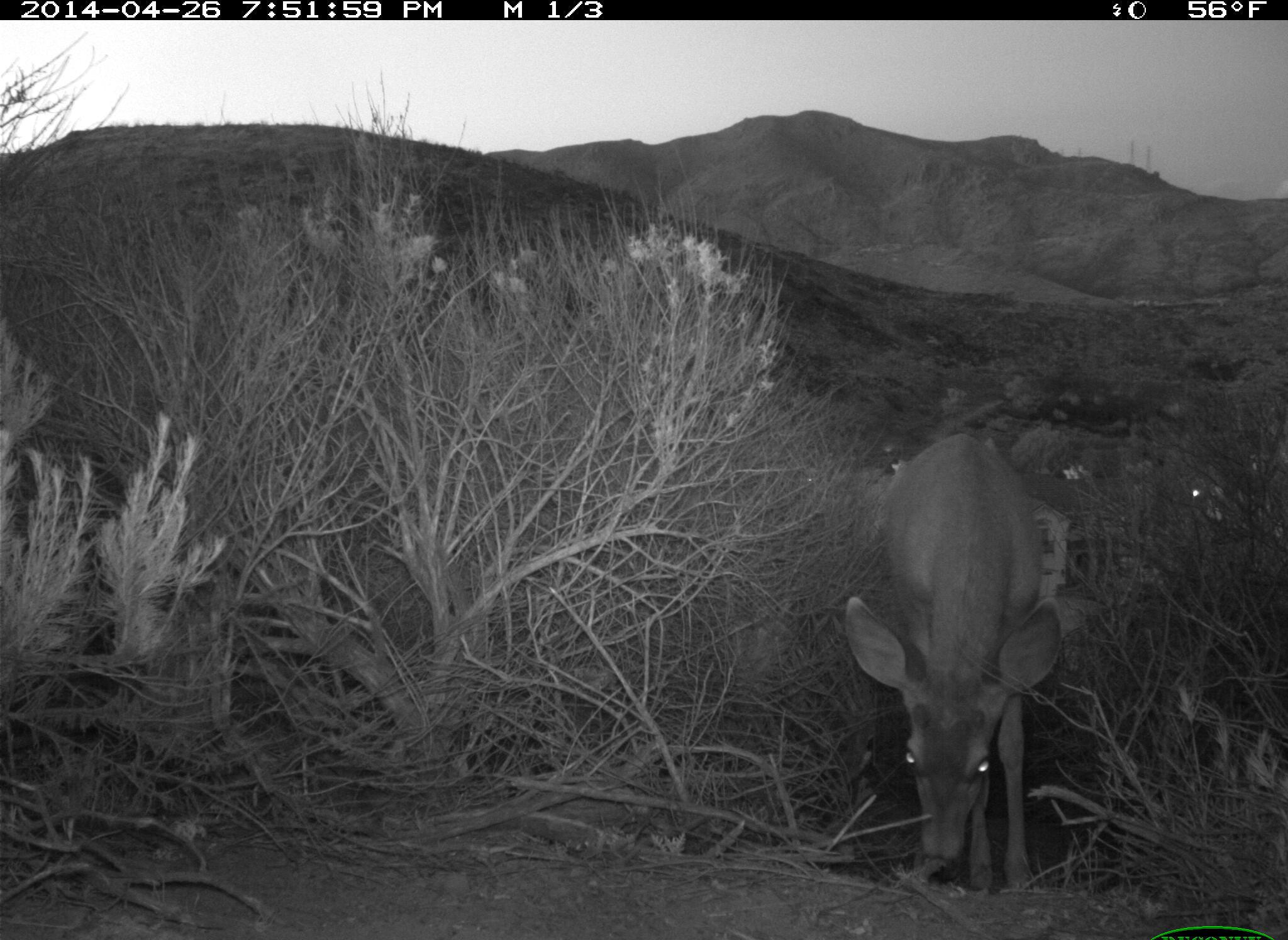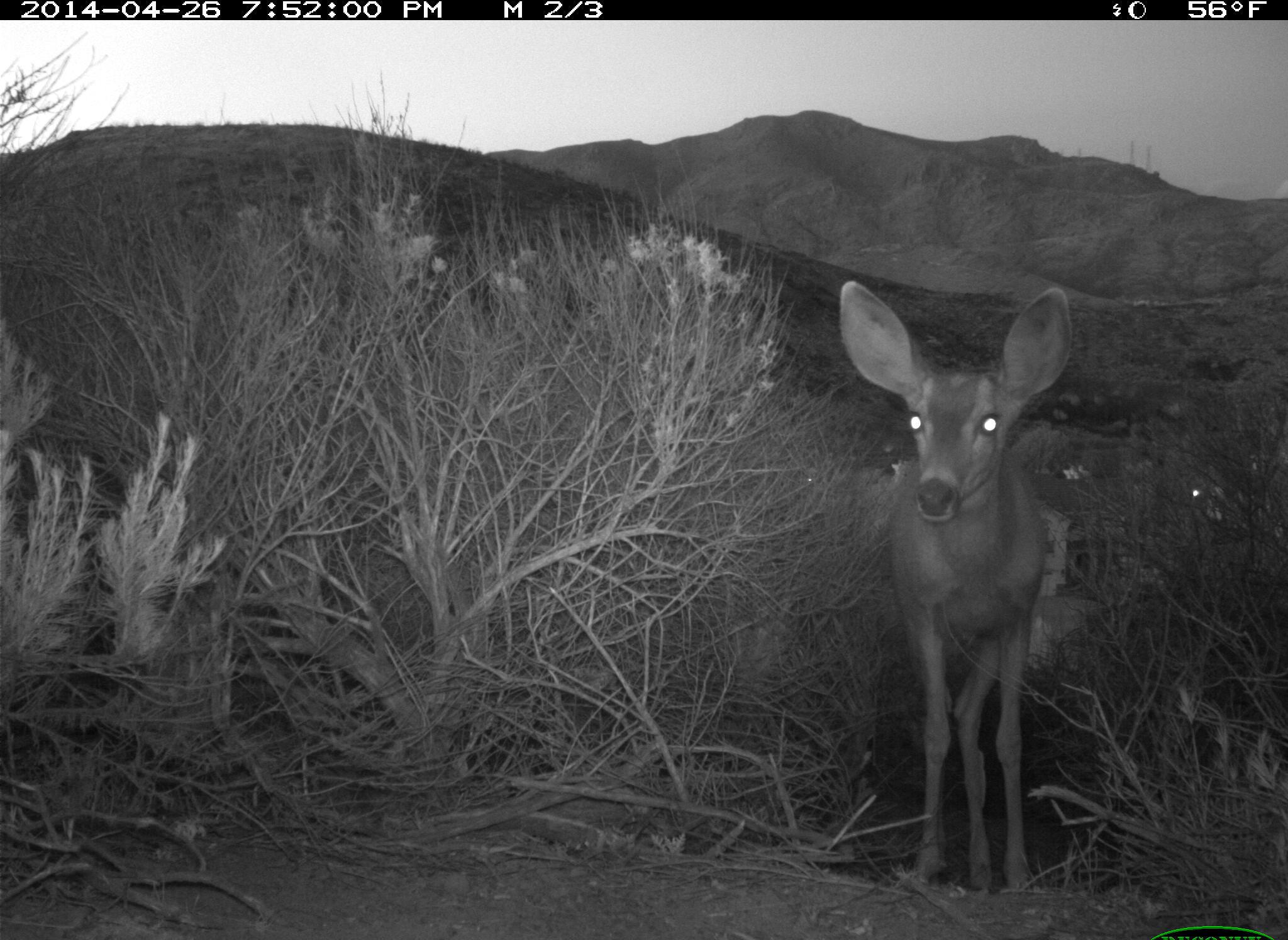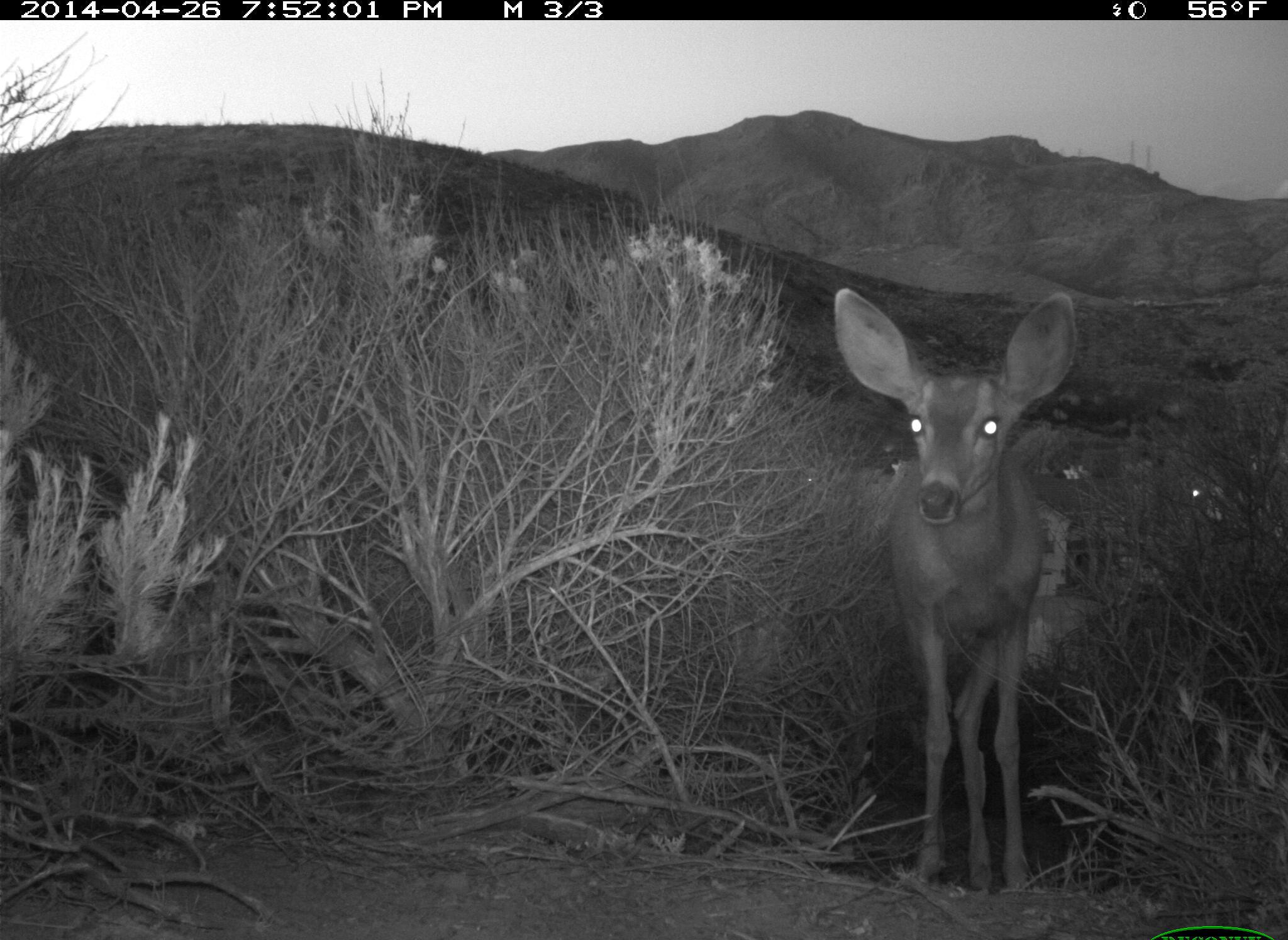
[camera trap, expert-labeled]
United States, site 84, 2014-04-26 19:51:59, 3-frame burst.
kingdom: Animalia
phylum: Chordata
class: Mammalia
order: Artiodactyla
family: Cervidae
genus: Odocoileus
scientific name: Odocoileus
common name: deer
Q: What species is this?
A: Deer (Odocoileus).